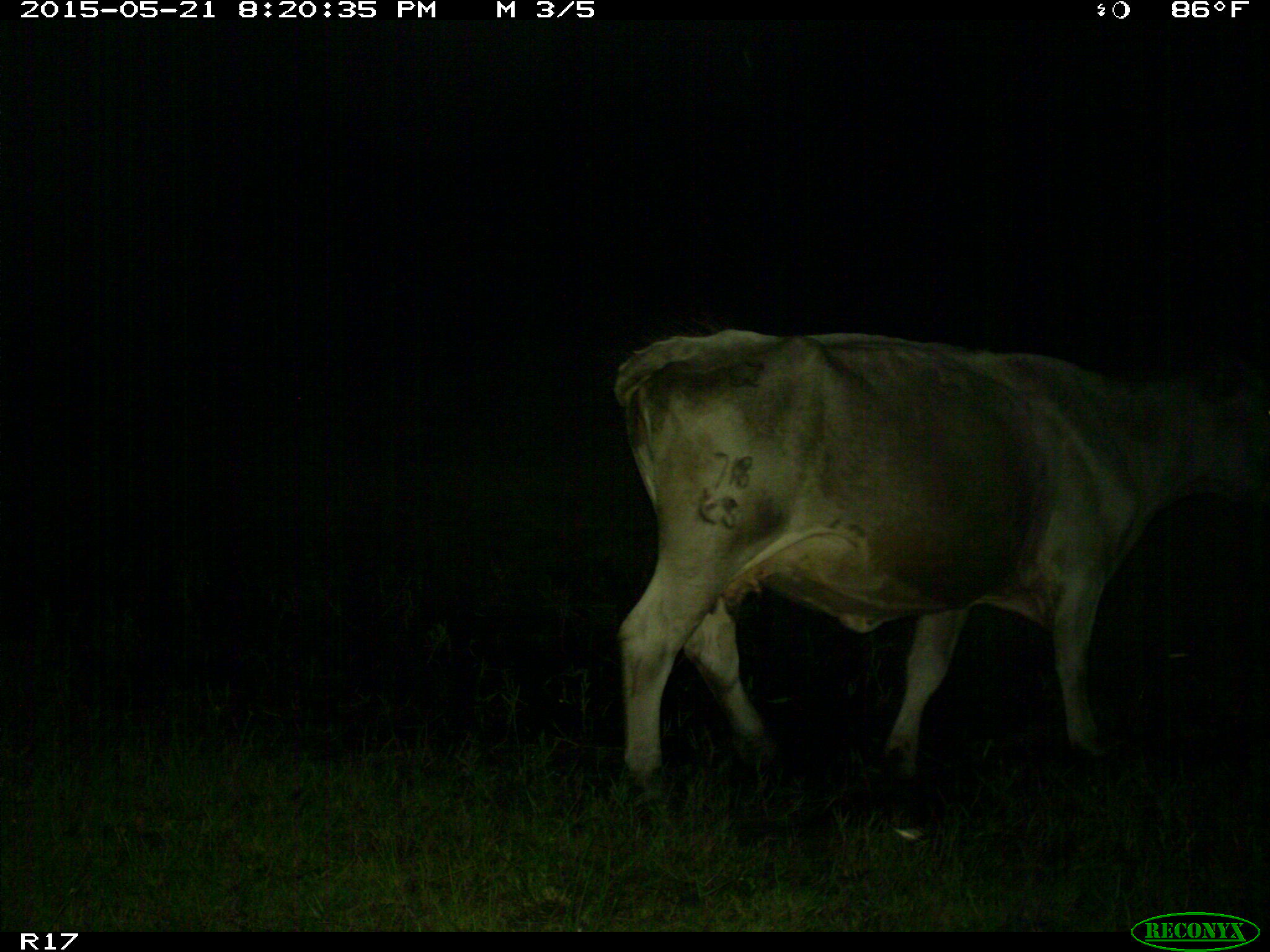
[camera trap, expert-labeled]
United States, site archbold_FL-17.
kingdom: Animalia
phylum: Chordata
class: Mammalia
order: Artiodactyla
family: Bovidae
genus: Bos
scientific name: Bos taurus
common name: domestic cow